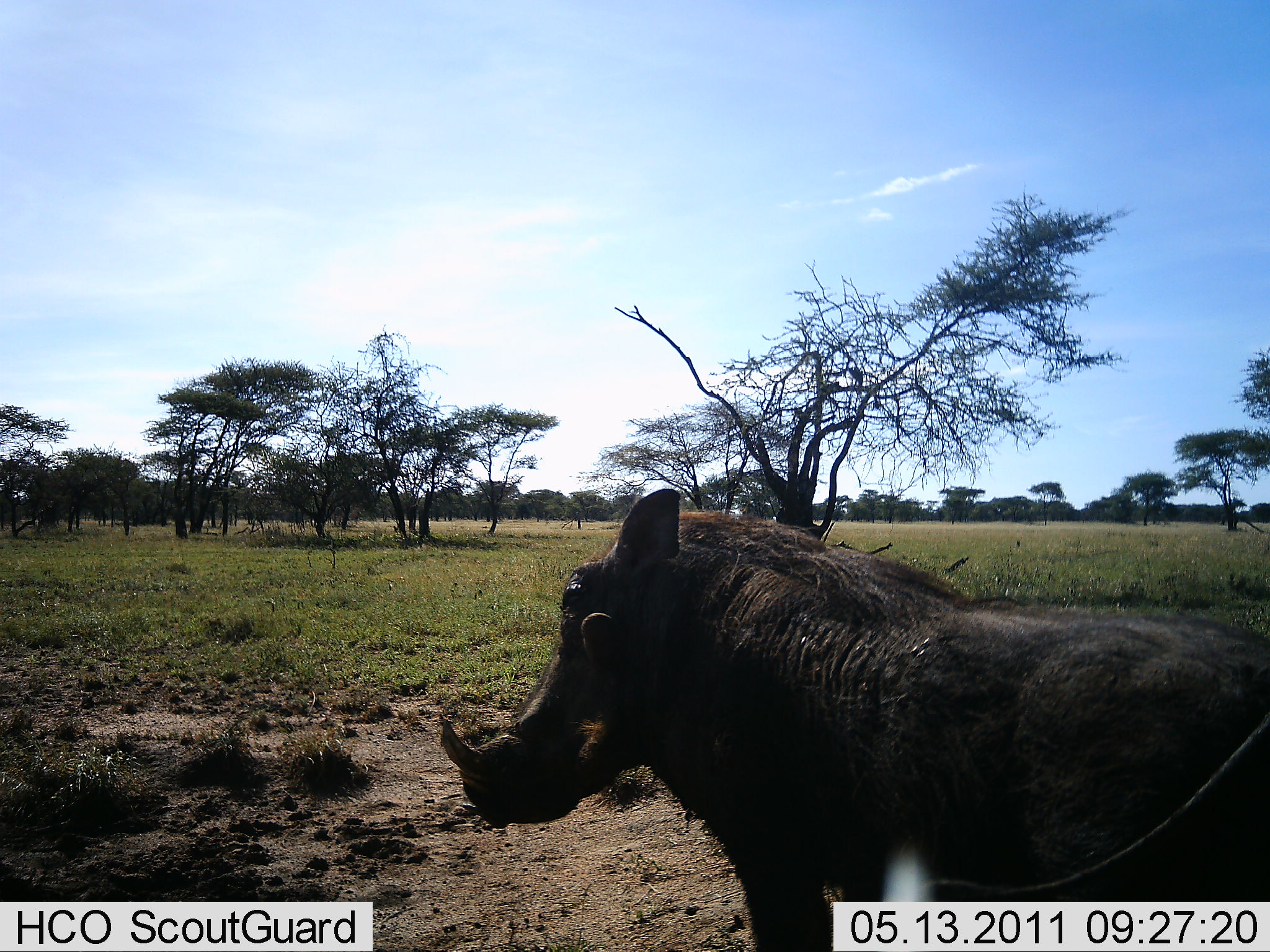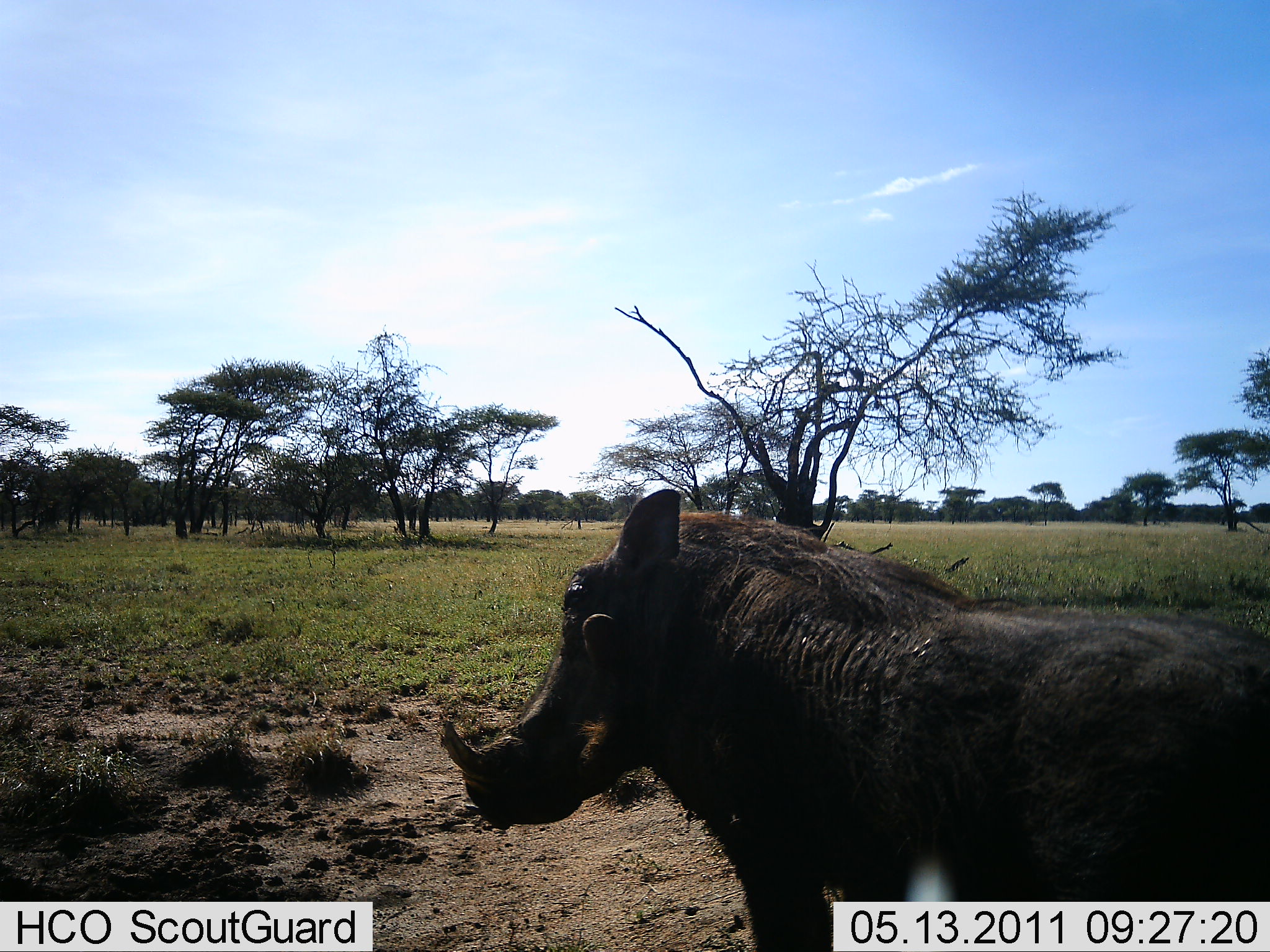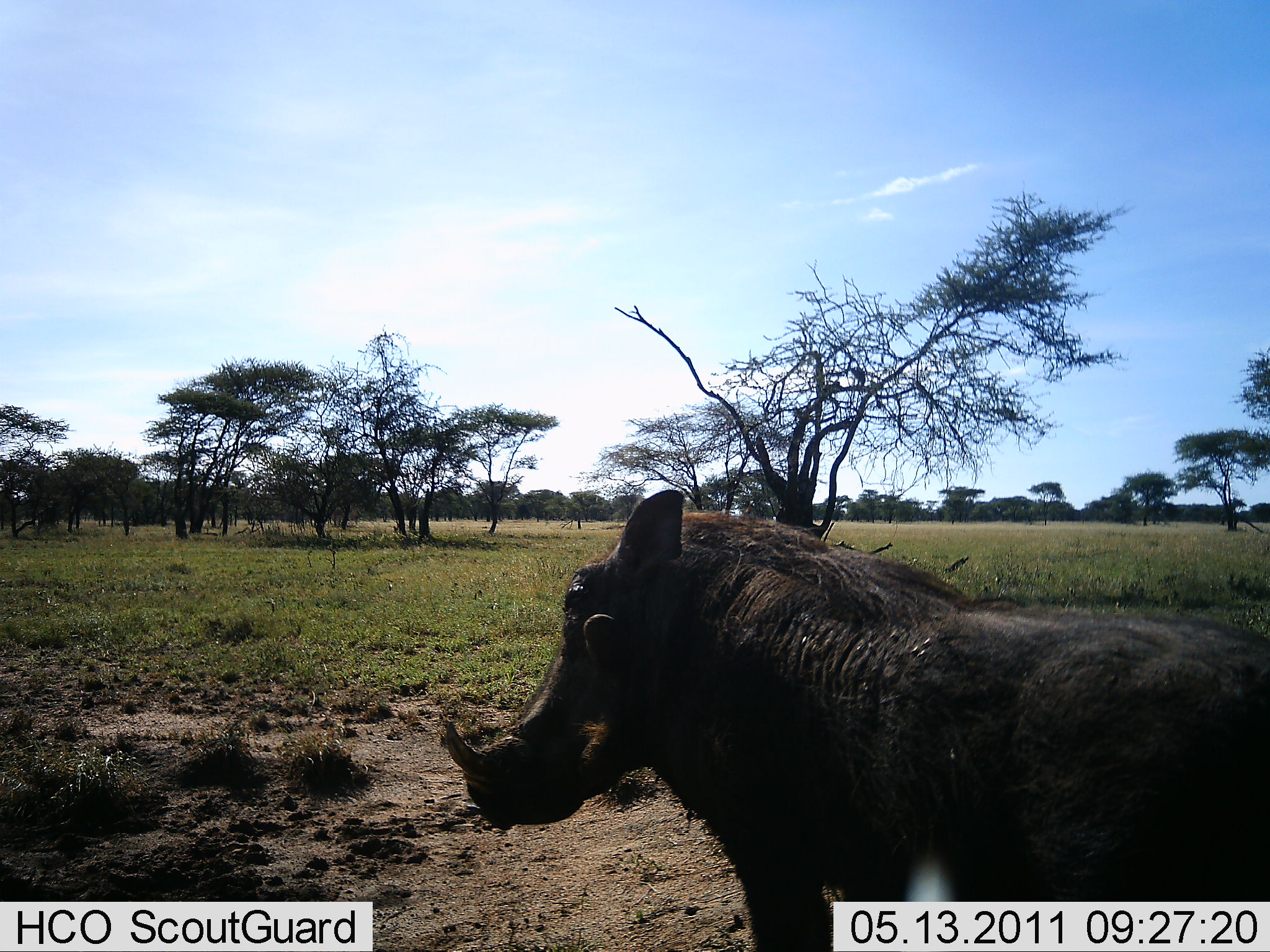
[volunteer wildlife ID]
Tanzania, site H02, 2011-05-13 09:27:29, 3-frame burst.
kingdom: Animalia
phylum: Chordata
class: Mammalia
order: Artiodactyla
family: Suidae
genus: Phacochoerus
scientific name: Phacochoerus africanus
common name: warthog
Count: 1.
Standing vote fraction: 100%.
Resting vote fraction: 0%.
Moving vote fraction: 0%.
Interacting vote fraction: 0%.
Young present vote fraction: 0%.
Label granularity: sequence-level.